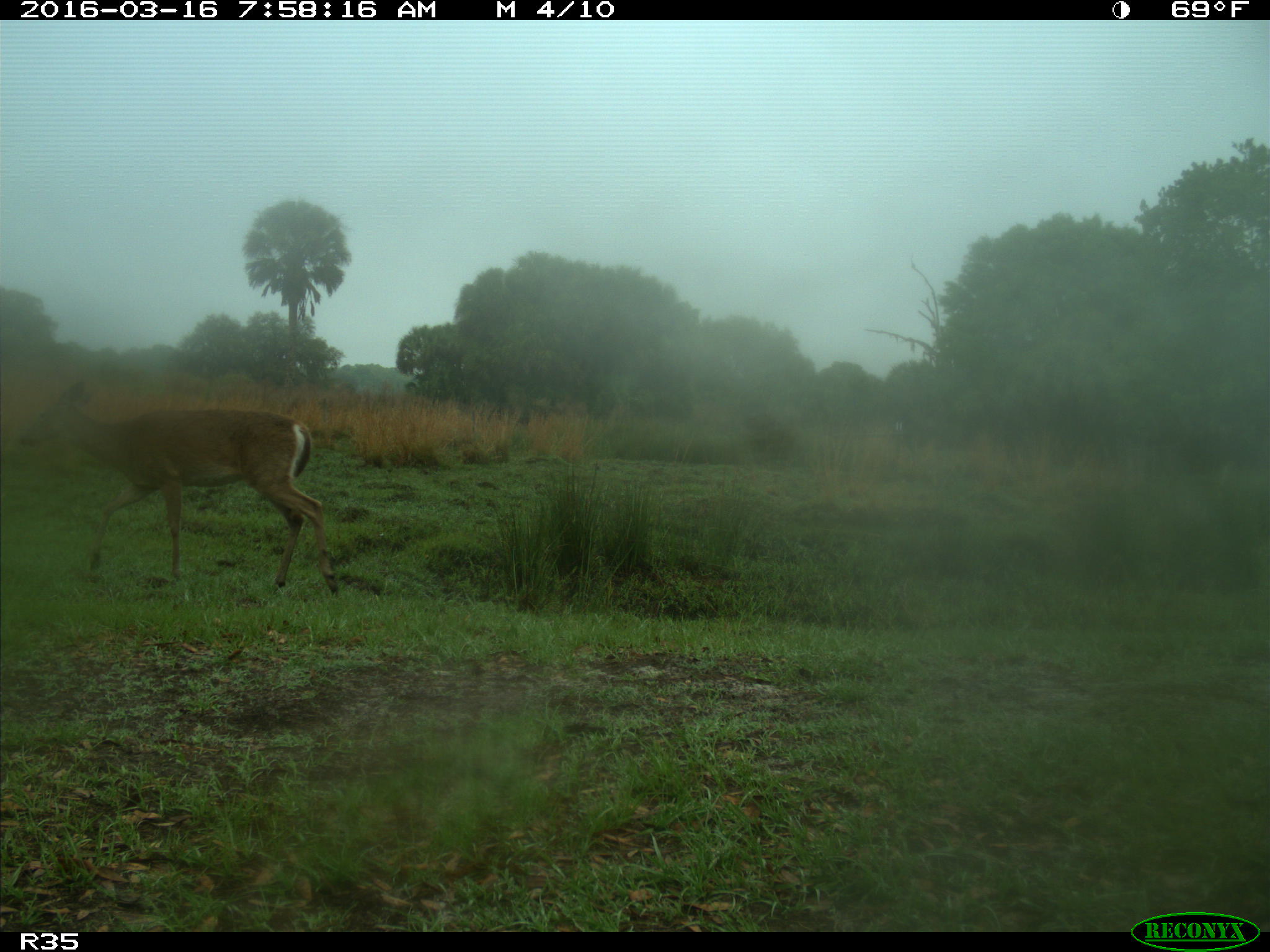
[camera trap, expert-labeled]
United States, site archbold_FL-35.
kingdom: Animalia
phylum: Chordata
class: Mammalia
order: Artiodactyla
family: Cervidae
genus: Odocoileus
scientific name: Odocoileus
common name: deer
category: unidentified deer